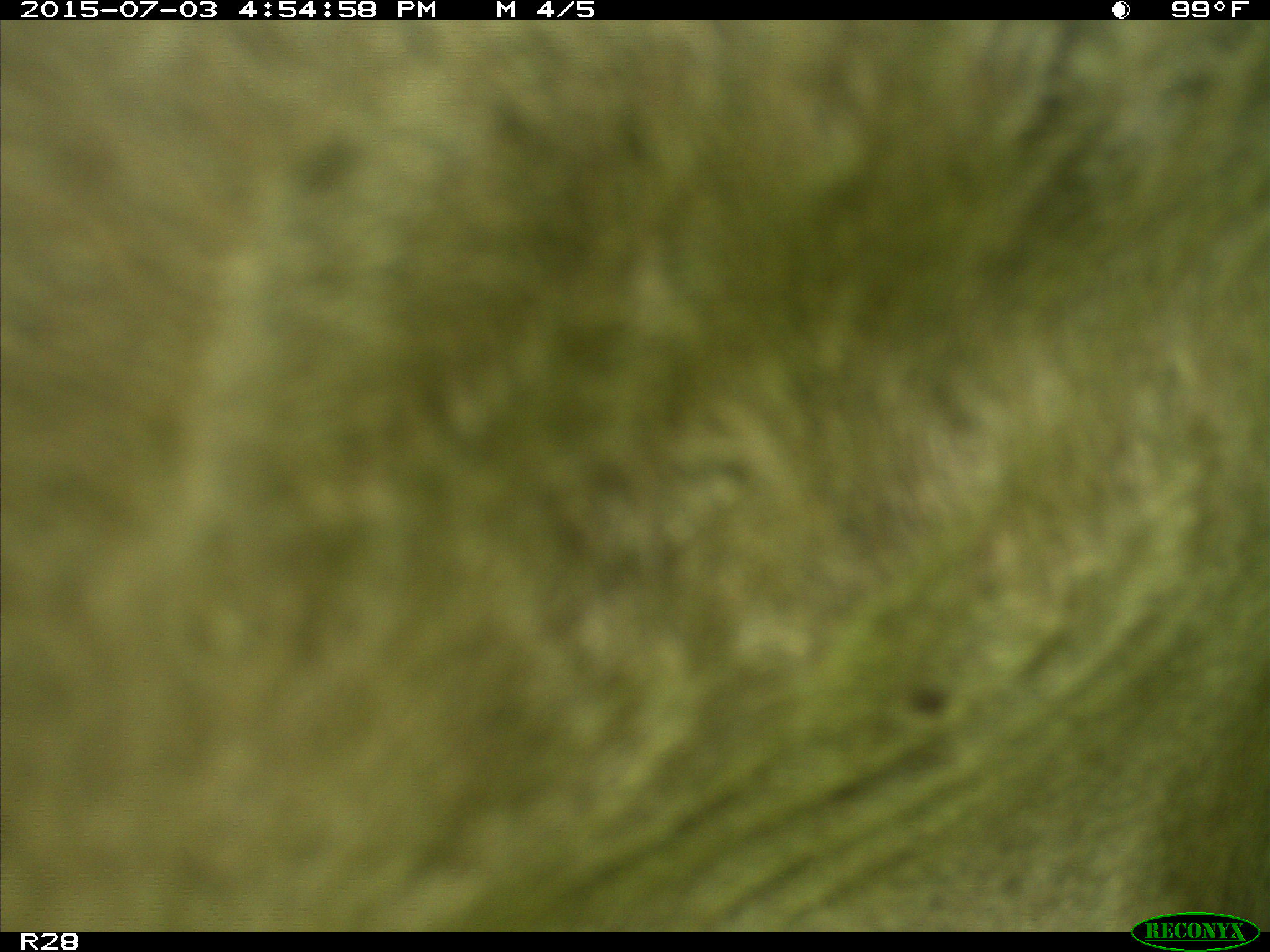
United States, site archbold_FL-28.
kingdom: Animalia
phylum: Chordata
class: Mammalia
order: Artiodactyla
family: Bovidae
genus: Bos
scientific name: Bos taurus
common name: domestic cow